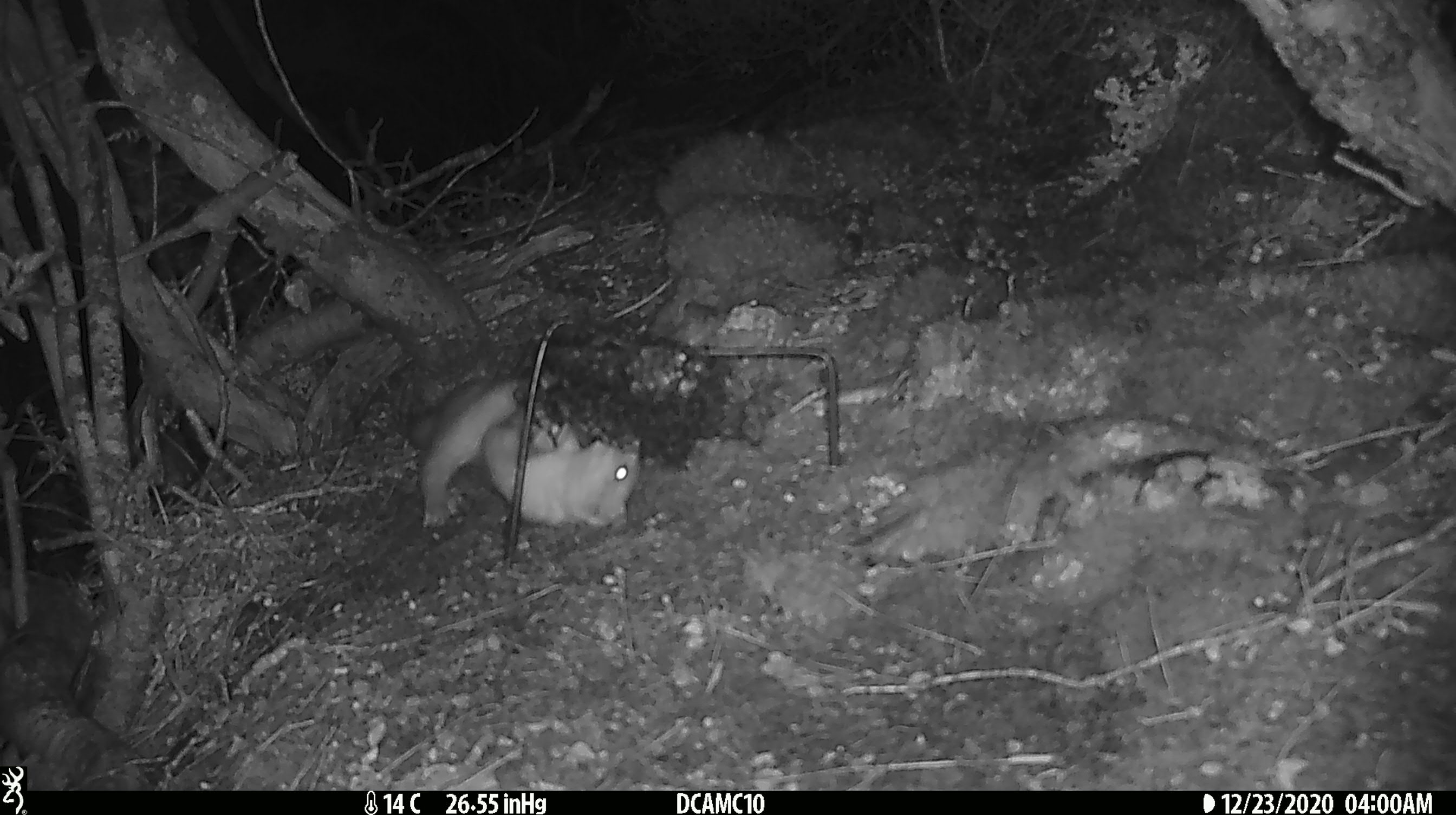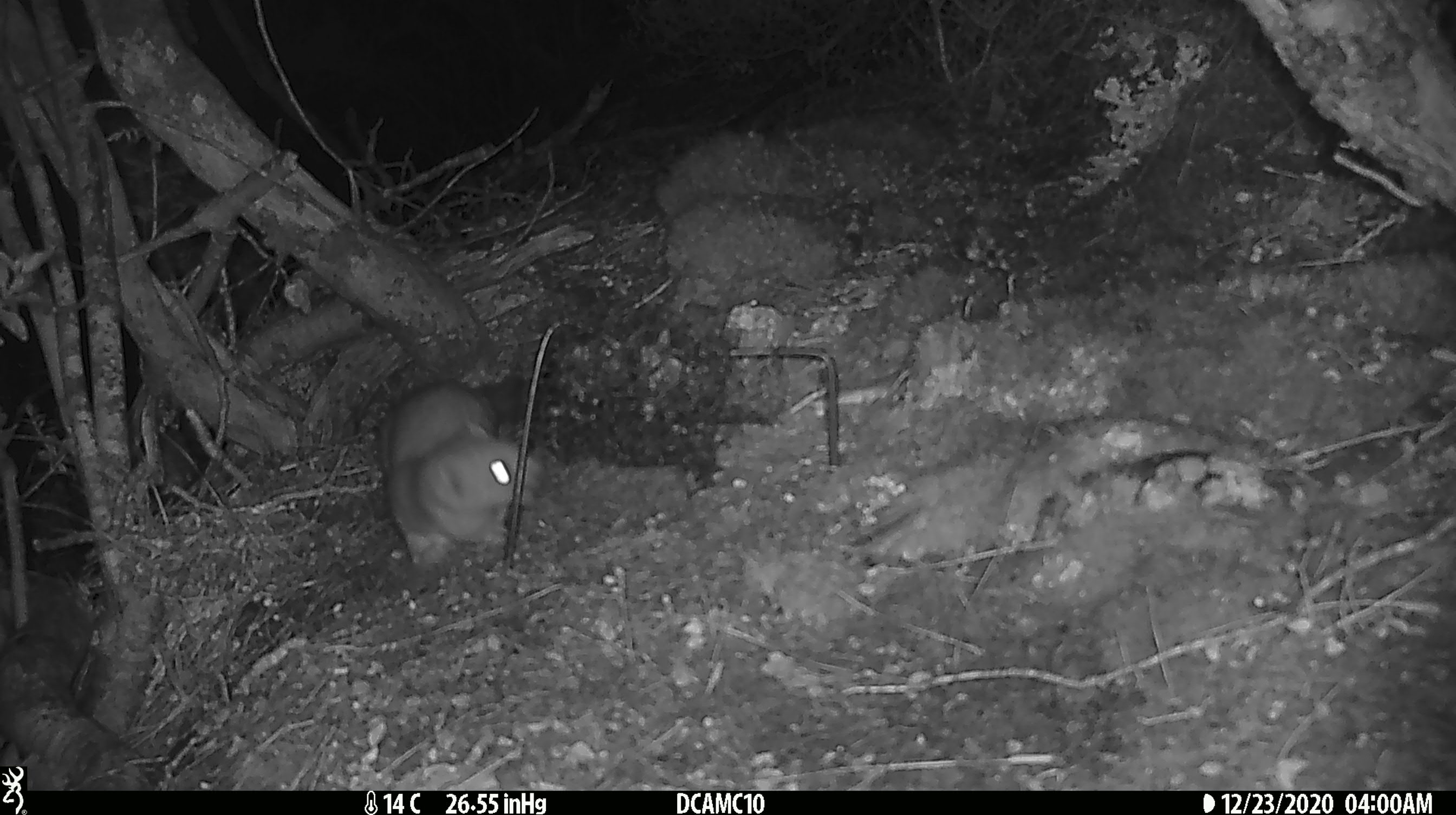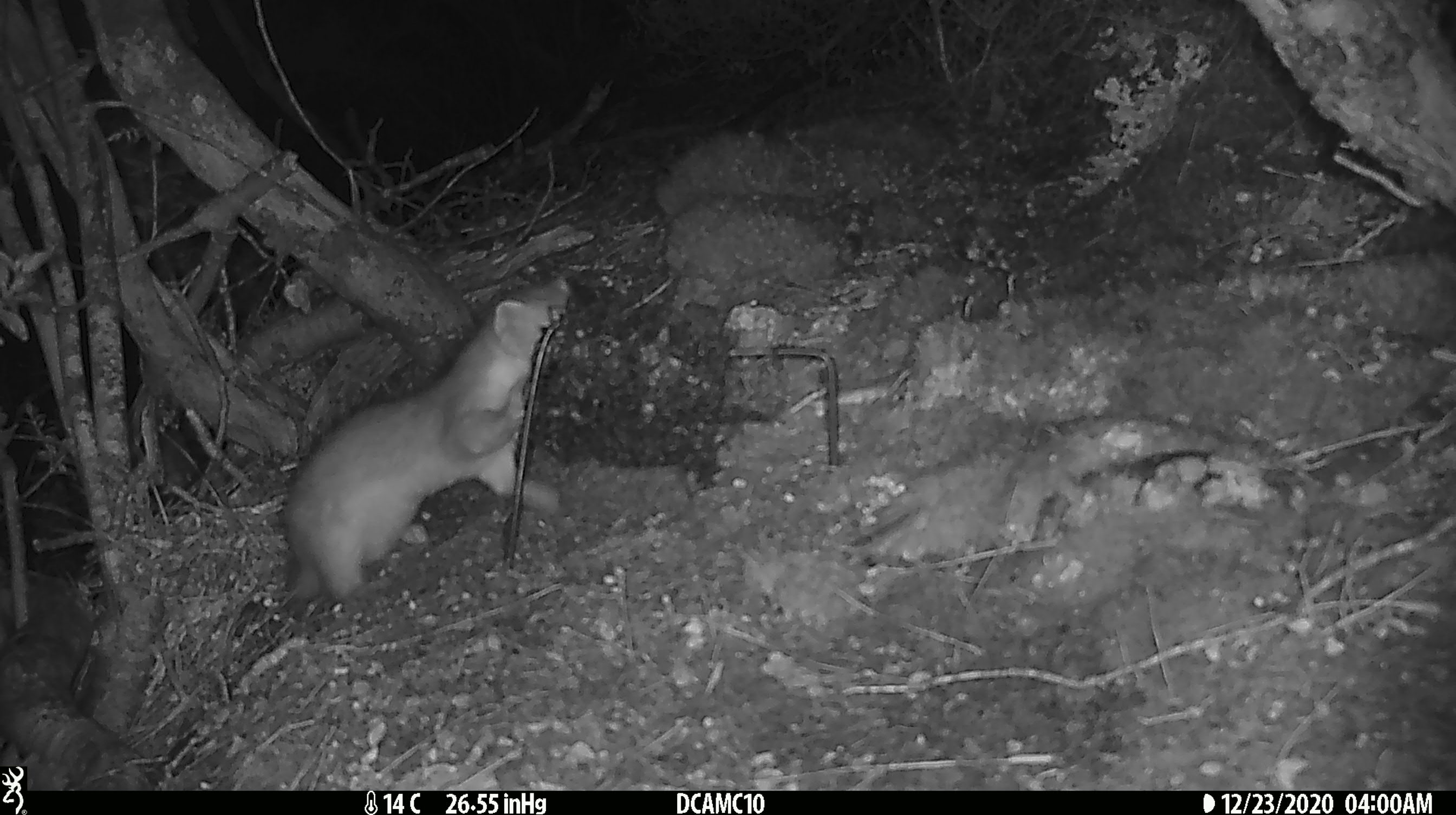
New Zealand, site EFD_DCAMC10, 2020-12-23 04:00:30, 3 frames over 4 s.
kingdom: Animalia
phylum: Chordata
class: Mammalia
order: Carnivora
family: Mustelidae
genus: Mustela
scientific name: Mustela erminea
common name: stoat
Stoat (Mustela erminea).